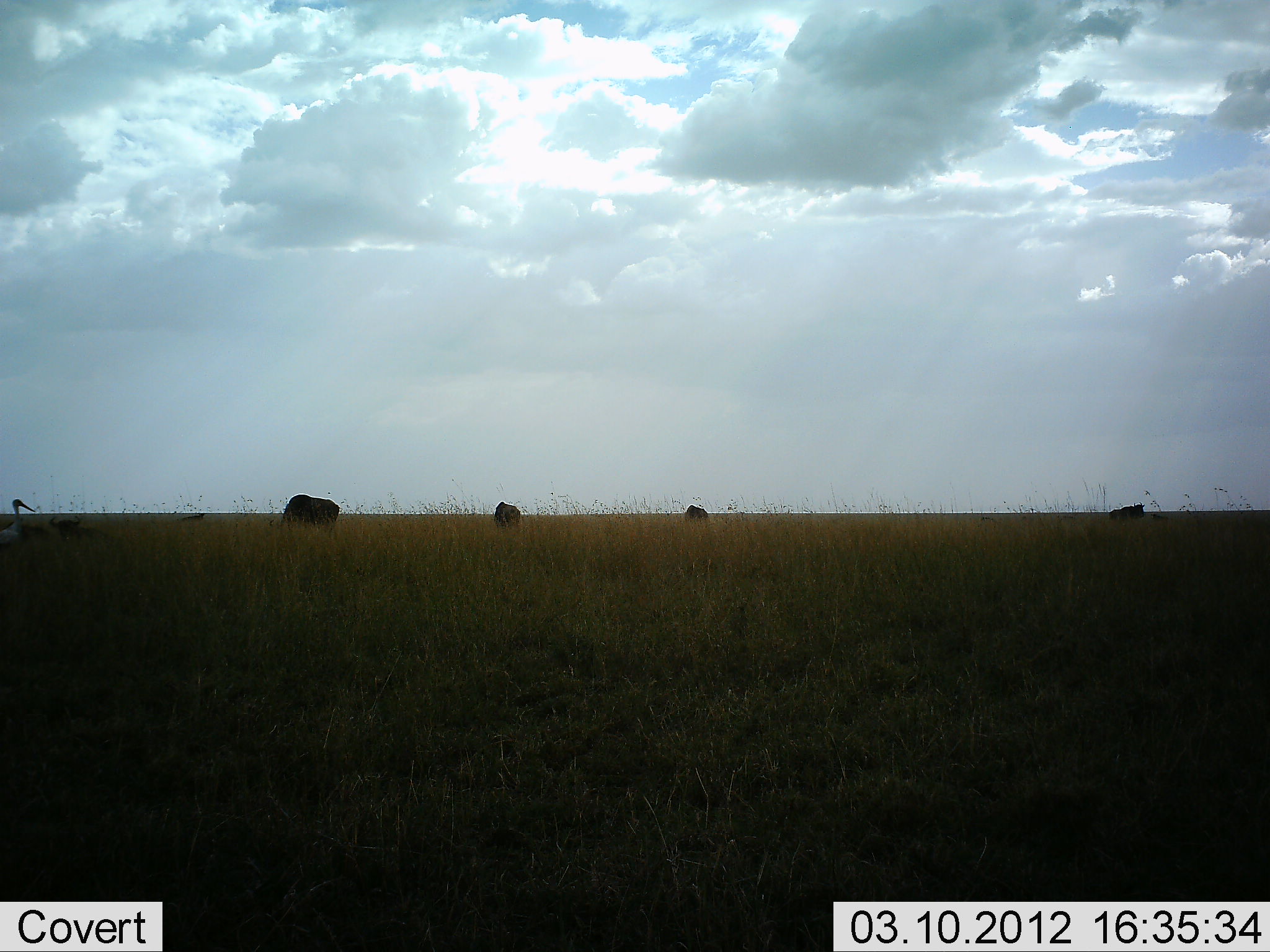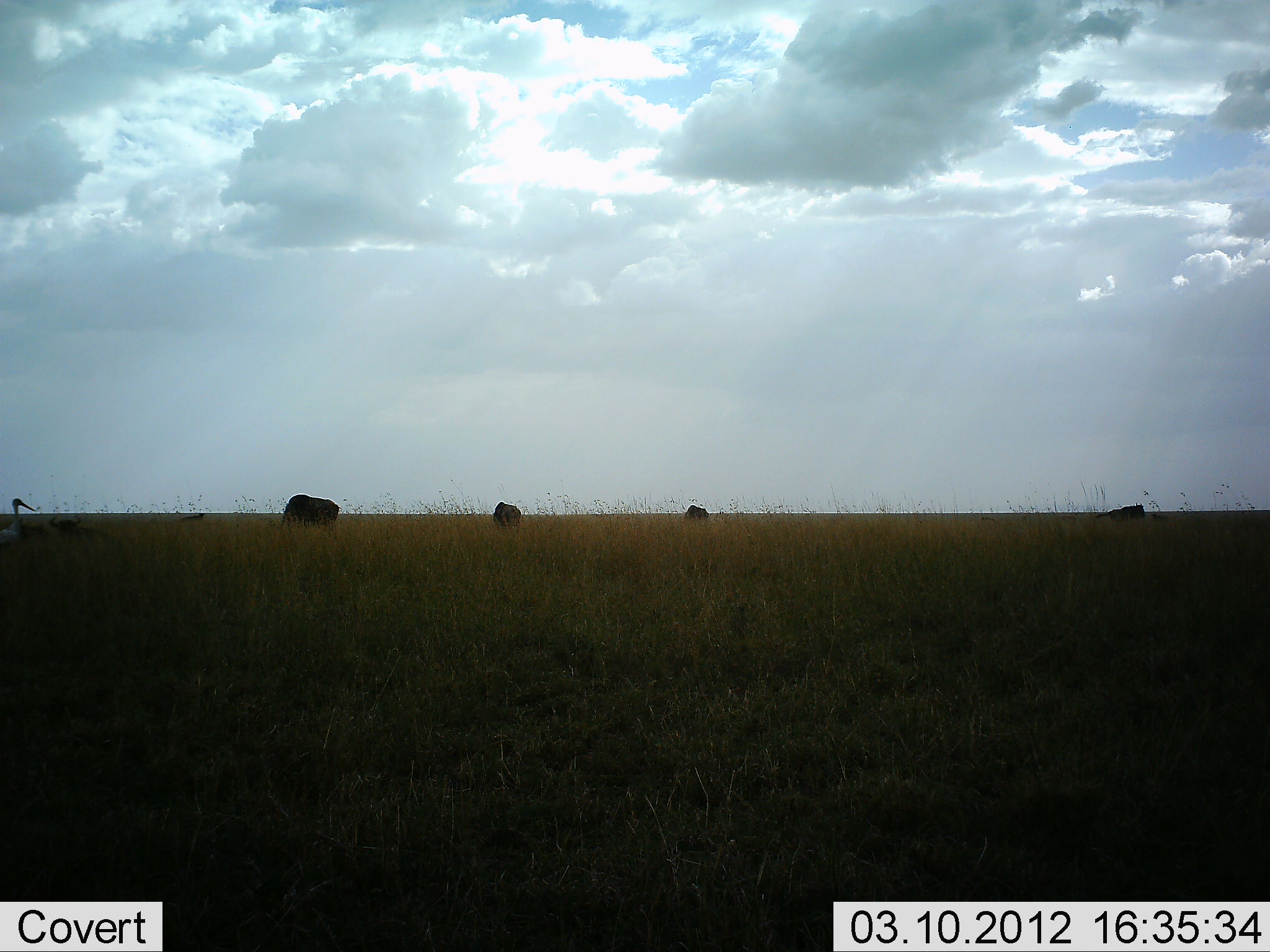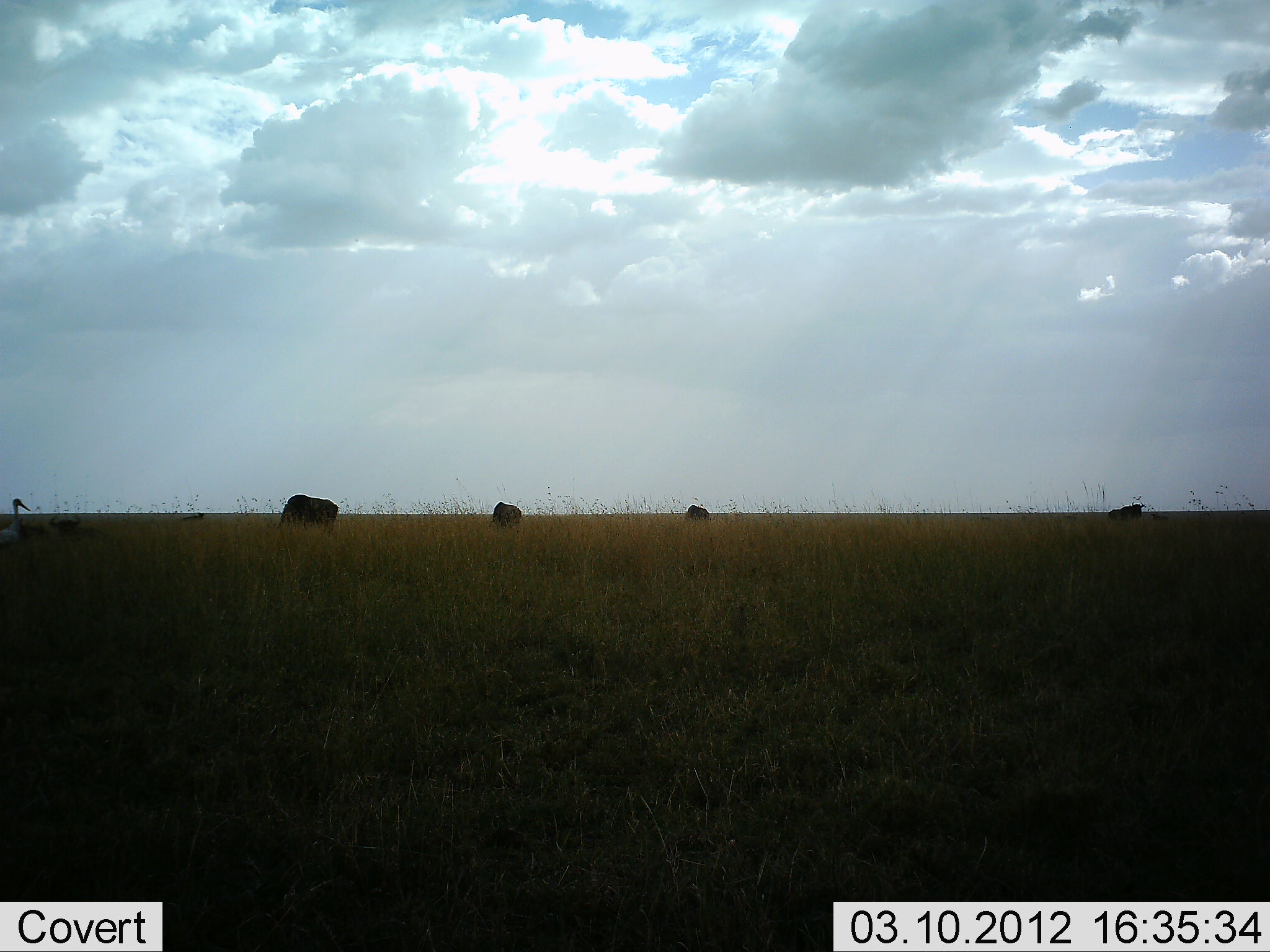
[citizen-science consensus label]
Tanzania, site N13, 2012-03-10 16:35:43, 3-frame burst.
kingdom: Animalia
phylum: Chordata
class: Aves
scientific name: Aves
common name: bird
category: otherbird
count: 1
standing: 100%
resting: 0%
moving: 0%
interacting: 0%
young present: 0%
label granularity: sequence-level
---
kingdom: Animalia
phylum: Chordata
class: Mammalia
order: Artiodactyla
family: Bovidae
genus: Connochaetes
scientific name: Connochaetes taurinus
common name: blue wildebeest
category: wildebeest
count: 4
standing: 39%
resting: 17%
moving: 0%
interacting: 0%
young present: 6%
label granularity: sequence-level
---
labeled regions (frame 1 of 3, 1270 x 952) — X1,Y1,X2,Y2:
animal: 270,493,342,541; 1,498,37,552; 50,514,110,542; 493,501,521,530; 1108,501,1146,522; 684,504,709,521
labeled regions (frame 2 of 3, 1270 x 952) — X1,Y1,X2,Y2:
animal: 48,513,124,553; 278,493,342,532; 0,498,38,548; 1095,502,1146,523; 492,500,522,534; 682,504,710,521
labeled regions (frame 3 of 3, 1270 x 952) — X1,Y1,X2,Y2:
animal: 48,513,115,554; 277,493,340,532; 1,497,32,549; 490,500,523,530; 1106,501,1145,522; 685,504,711,522